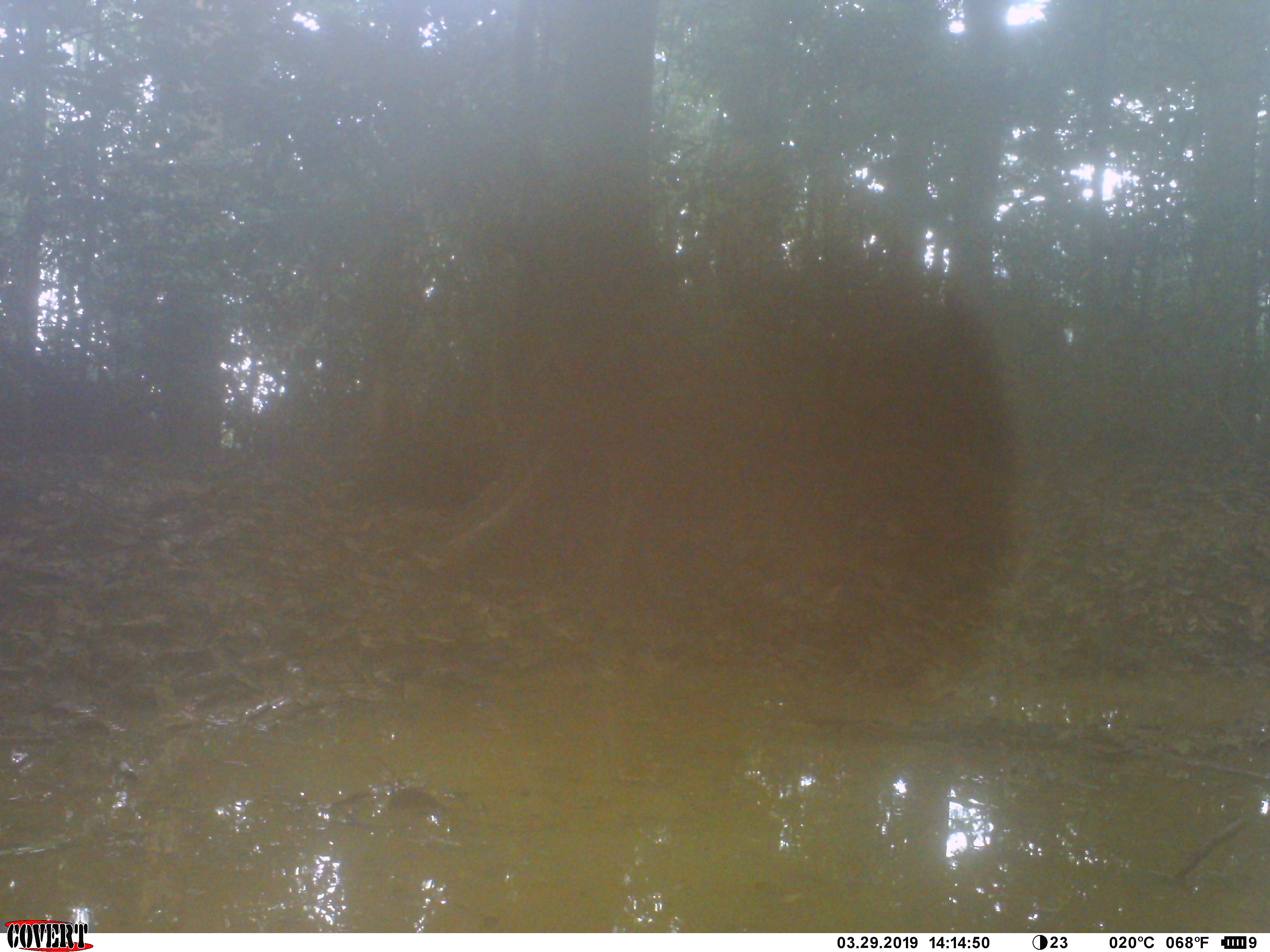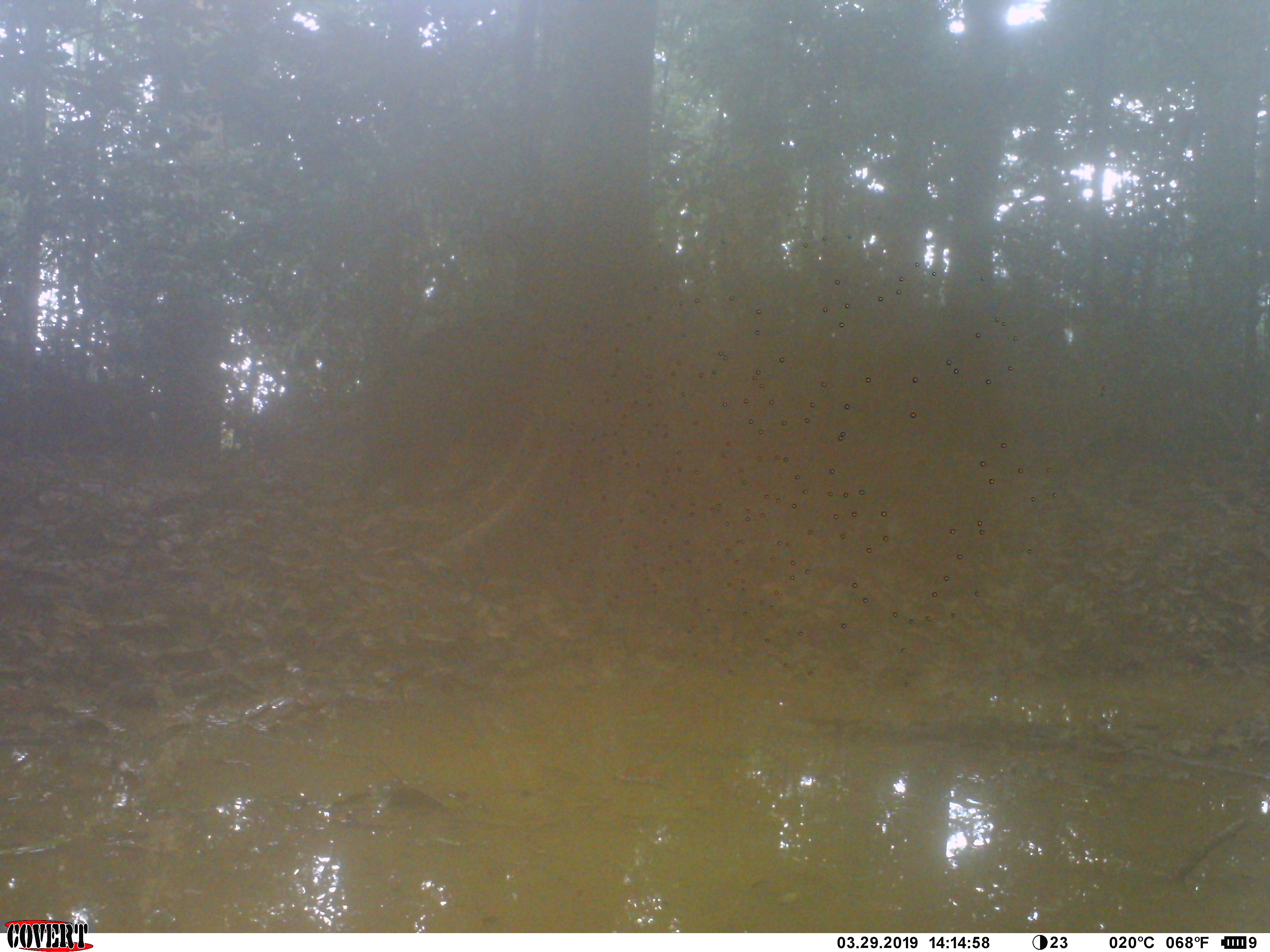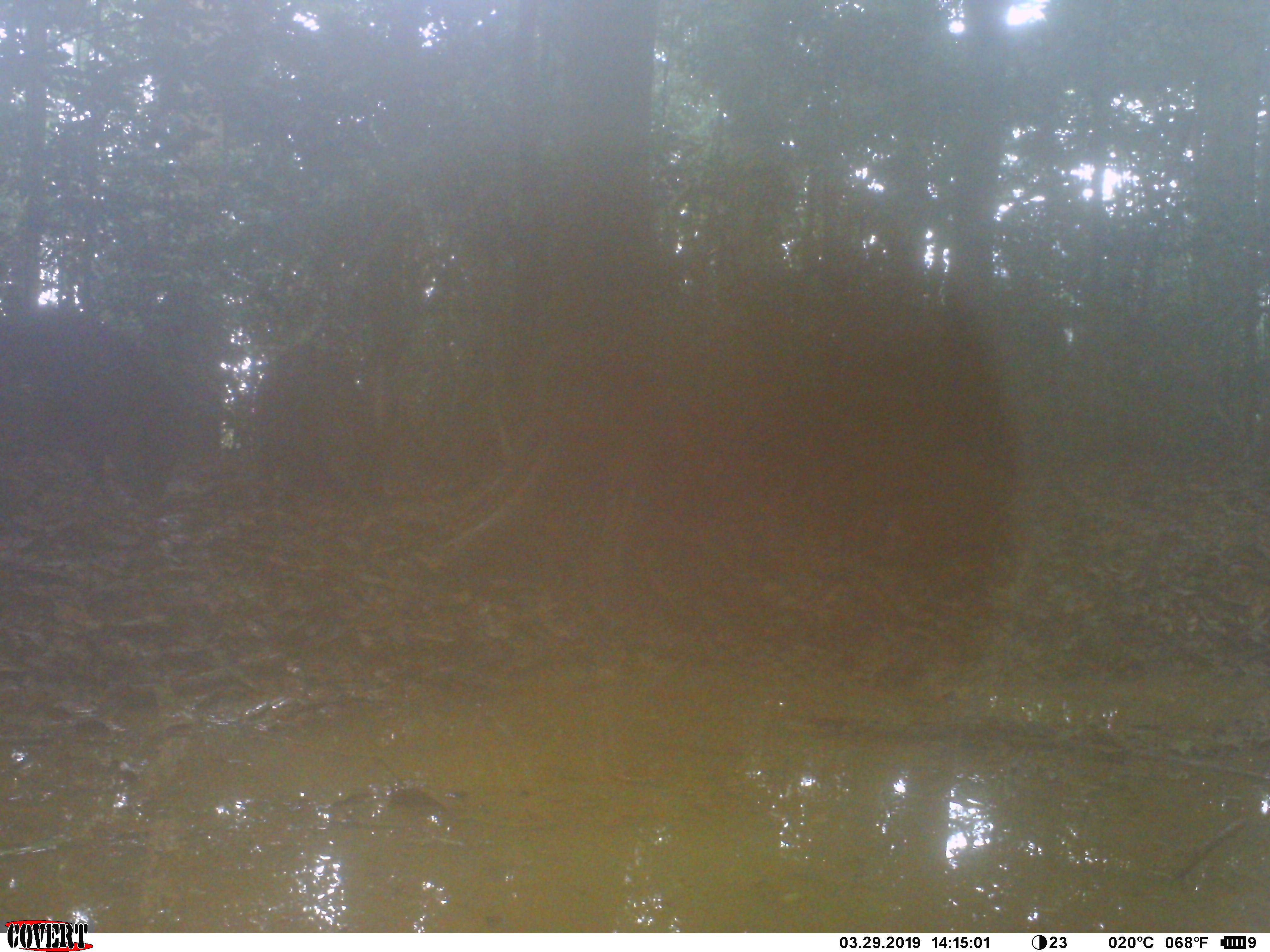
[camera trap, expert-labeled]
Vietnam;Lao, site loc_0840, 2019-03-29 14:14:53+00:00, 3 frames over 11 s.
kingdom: Animalia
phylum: Chordata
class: Mammalia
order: Artiodactyla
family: Suidae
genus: Sus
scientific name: Sus scrofa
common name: eurasian wild pig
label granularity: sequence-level